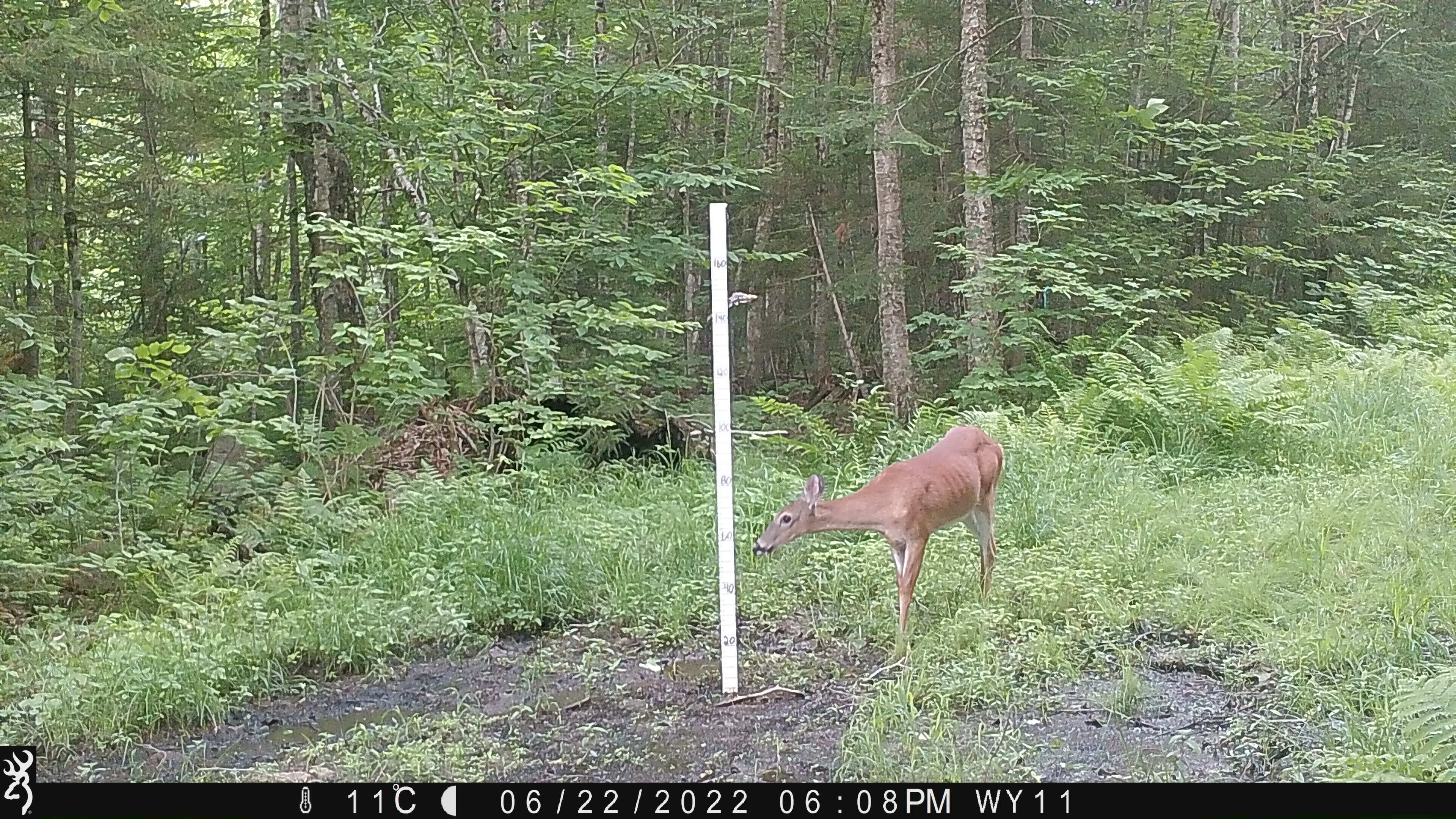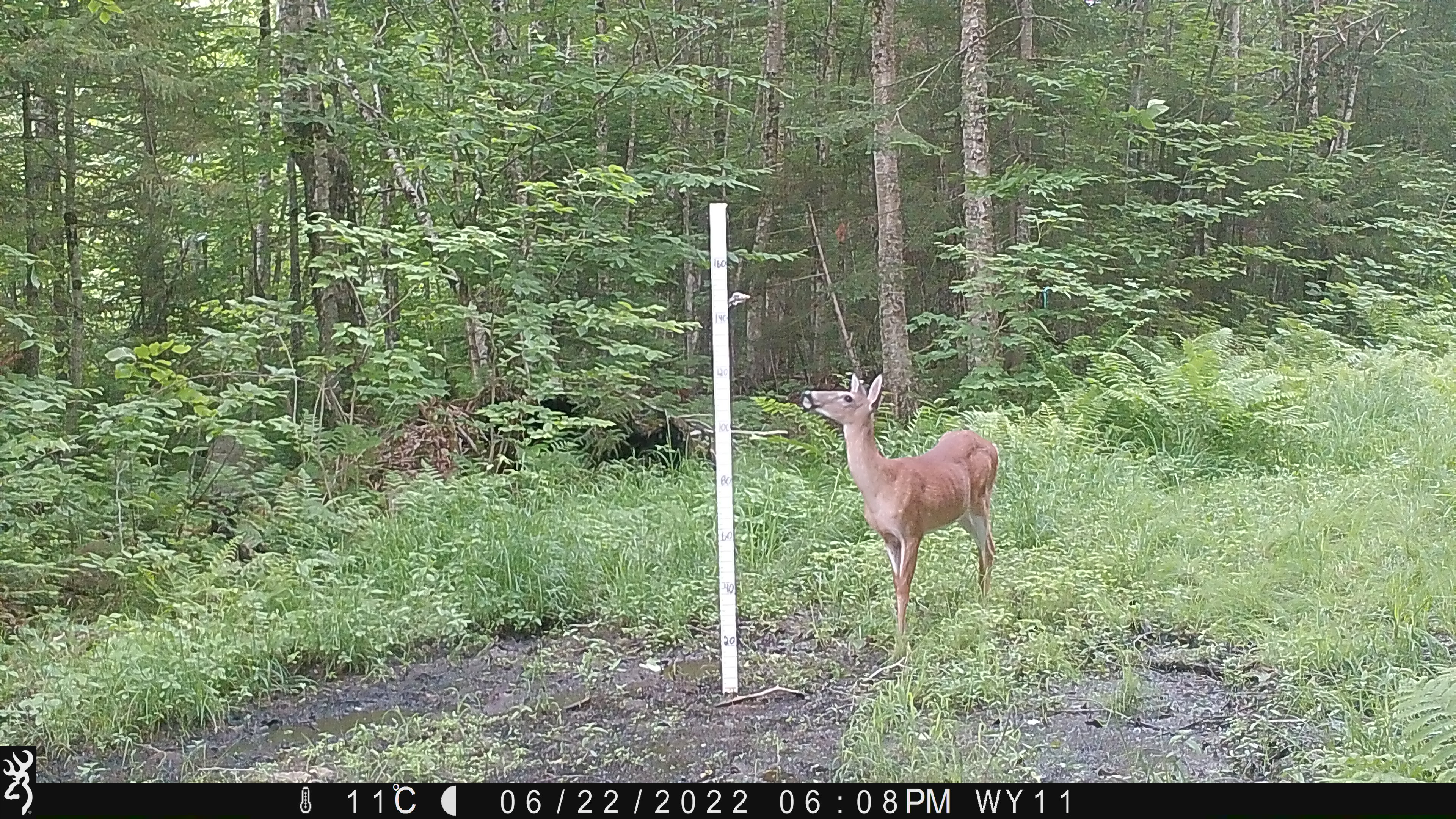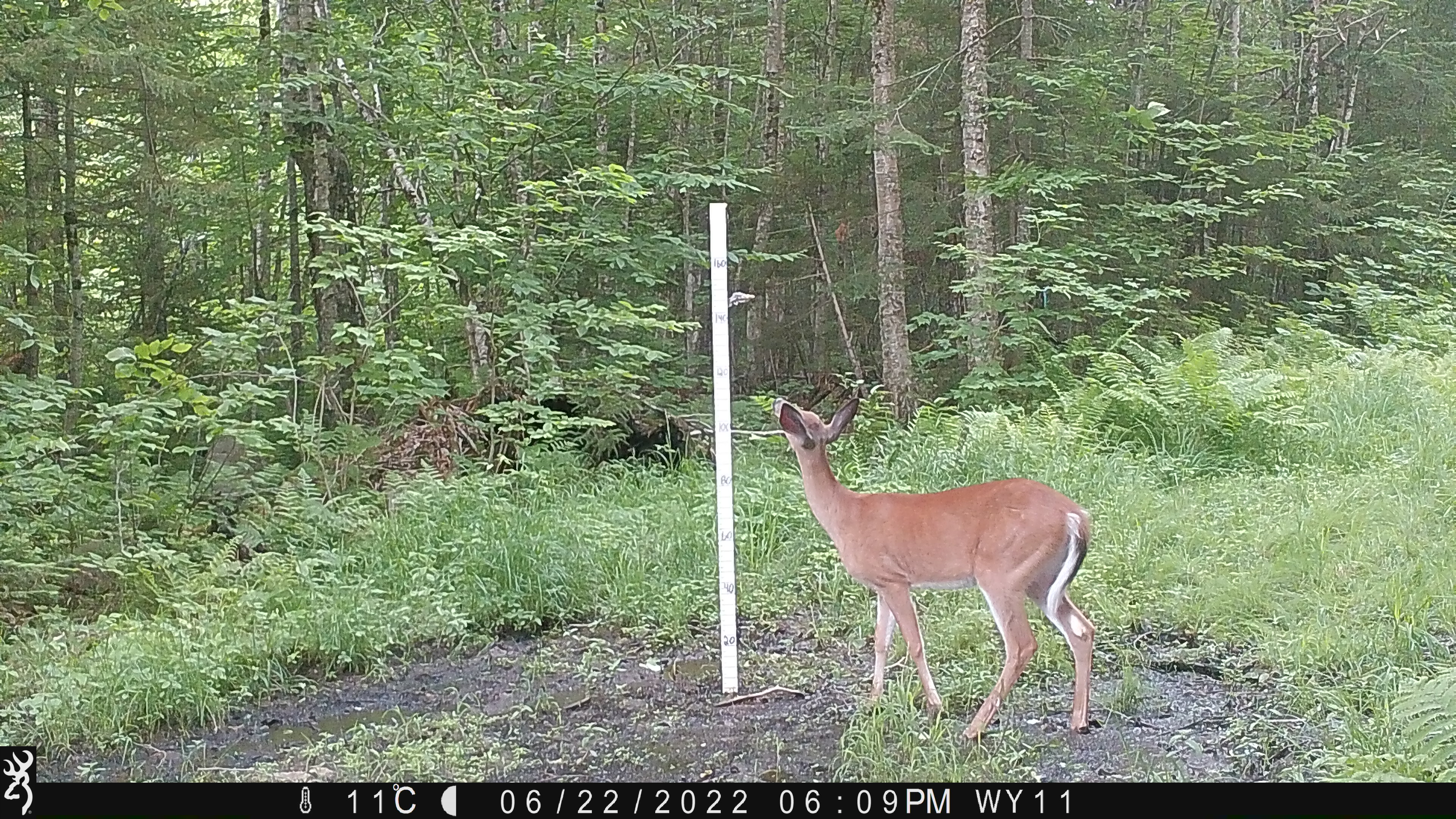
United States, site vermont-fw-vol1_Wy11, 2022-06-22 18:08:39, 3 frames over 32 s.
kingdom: Animalia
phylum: Chordata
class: Mammalia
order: Artiodactyla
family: Cervidae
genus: Odocoileus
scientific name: Odocoileus virginianus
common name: white-tailed deer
White-tailed deer (Odocoileus virginianus).